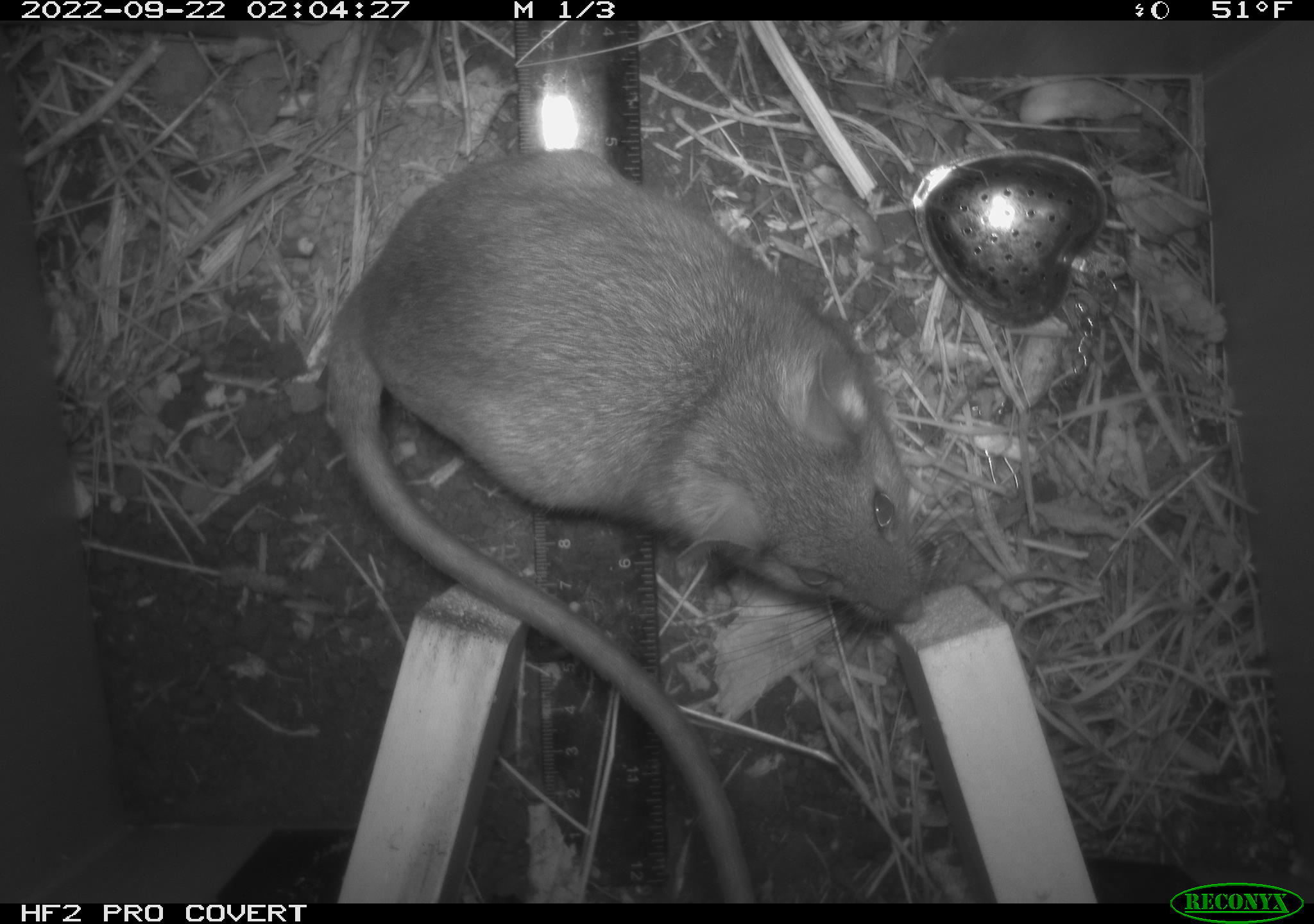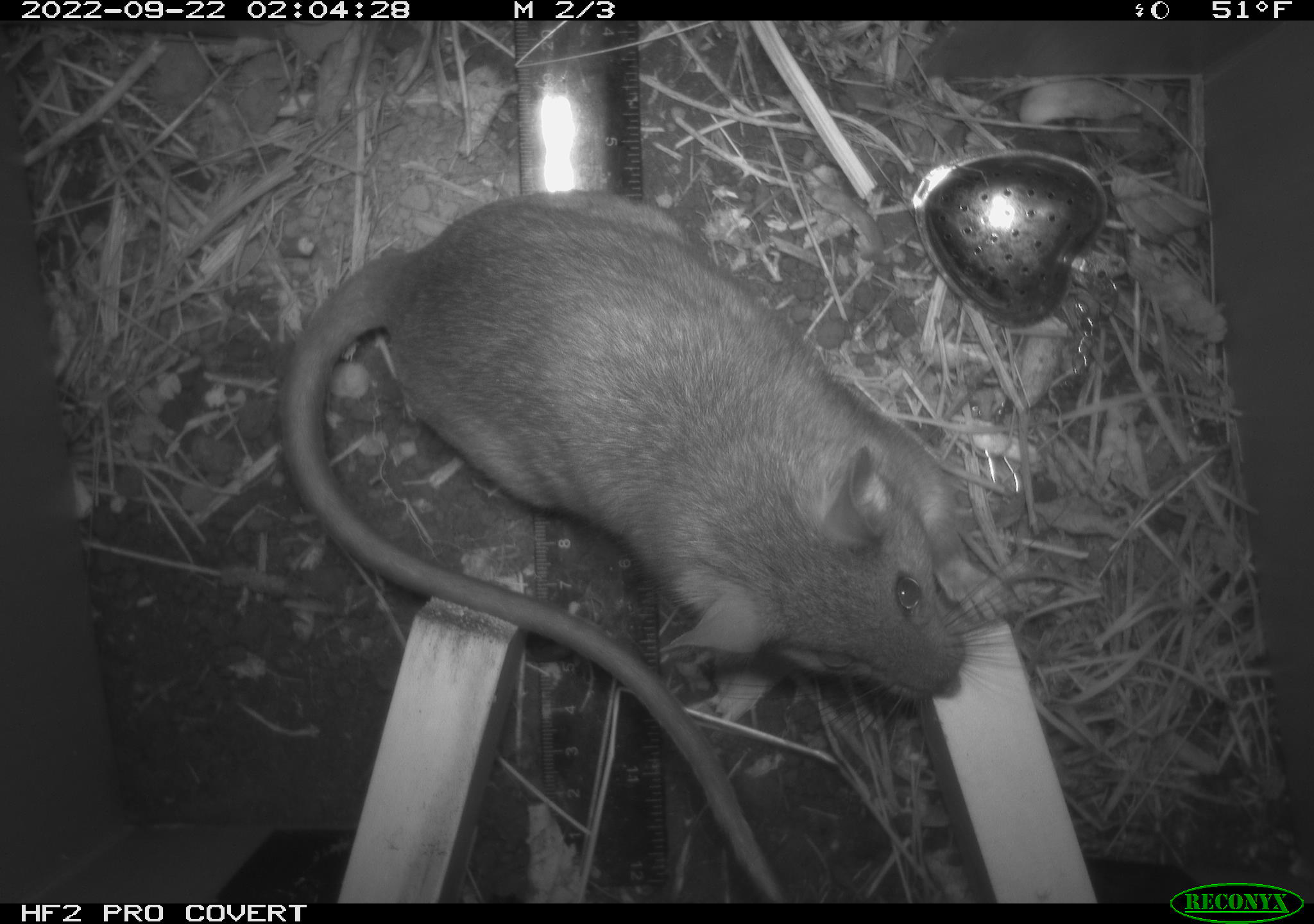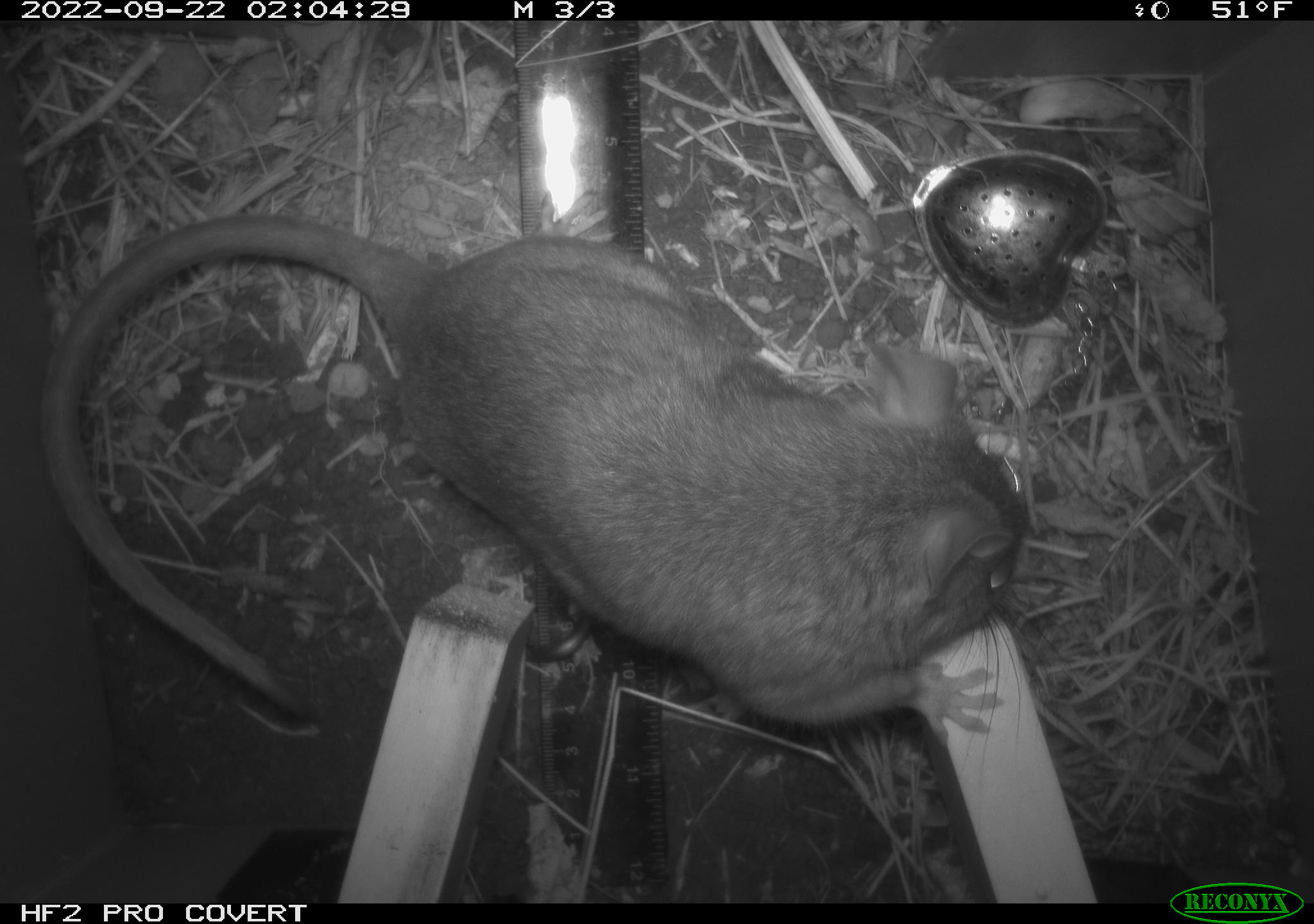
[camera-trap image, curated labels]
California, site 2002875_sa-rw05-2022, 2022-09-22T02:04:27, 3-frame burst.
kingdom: Animalia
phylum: Chordata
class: Mammalia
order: Rodentia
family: Cricetidae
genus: Neotoma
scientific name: Neotoma fuscipes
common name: dusky-footed woodrat